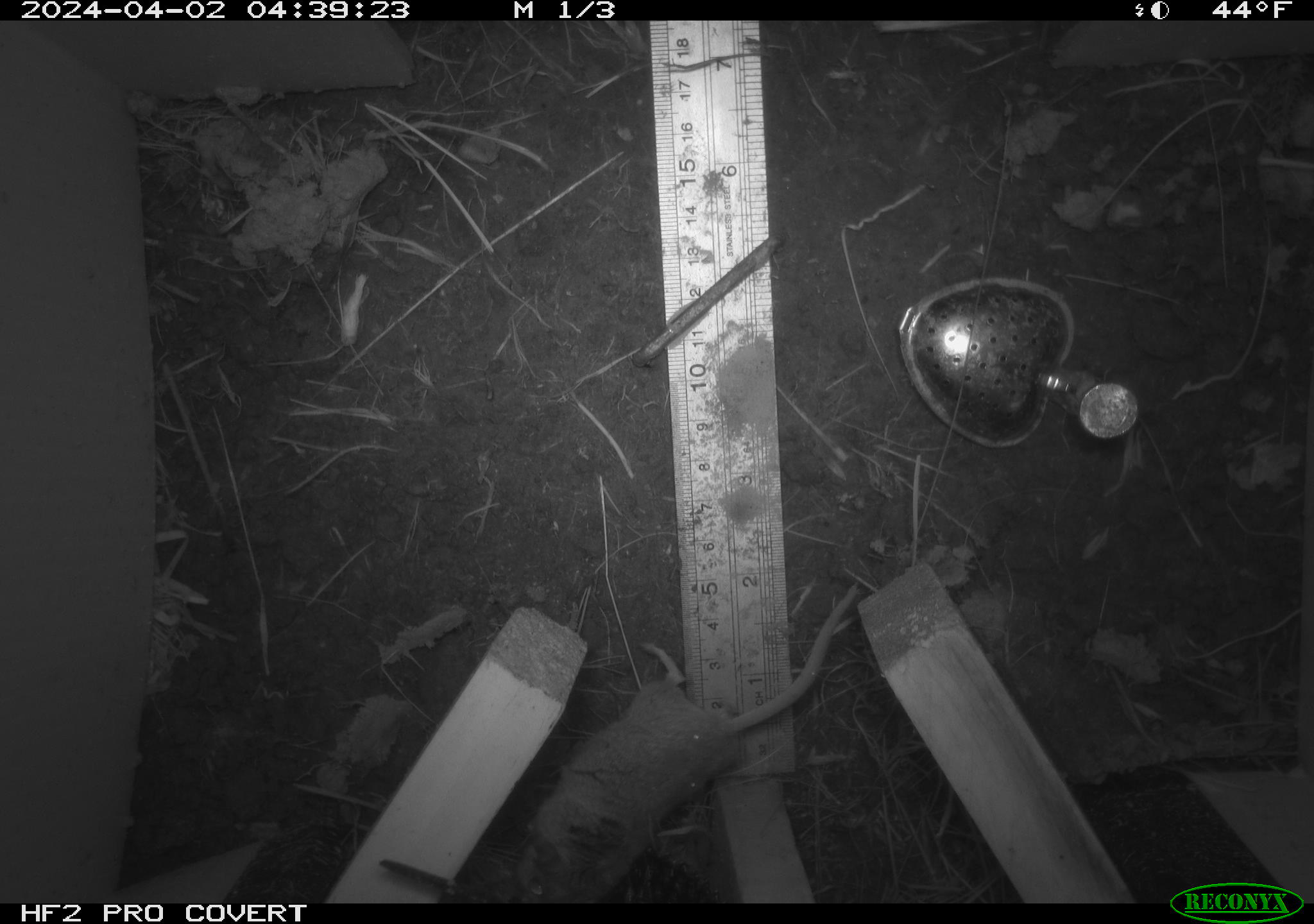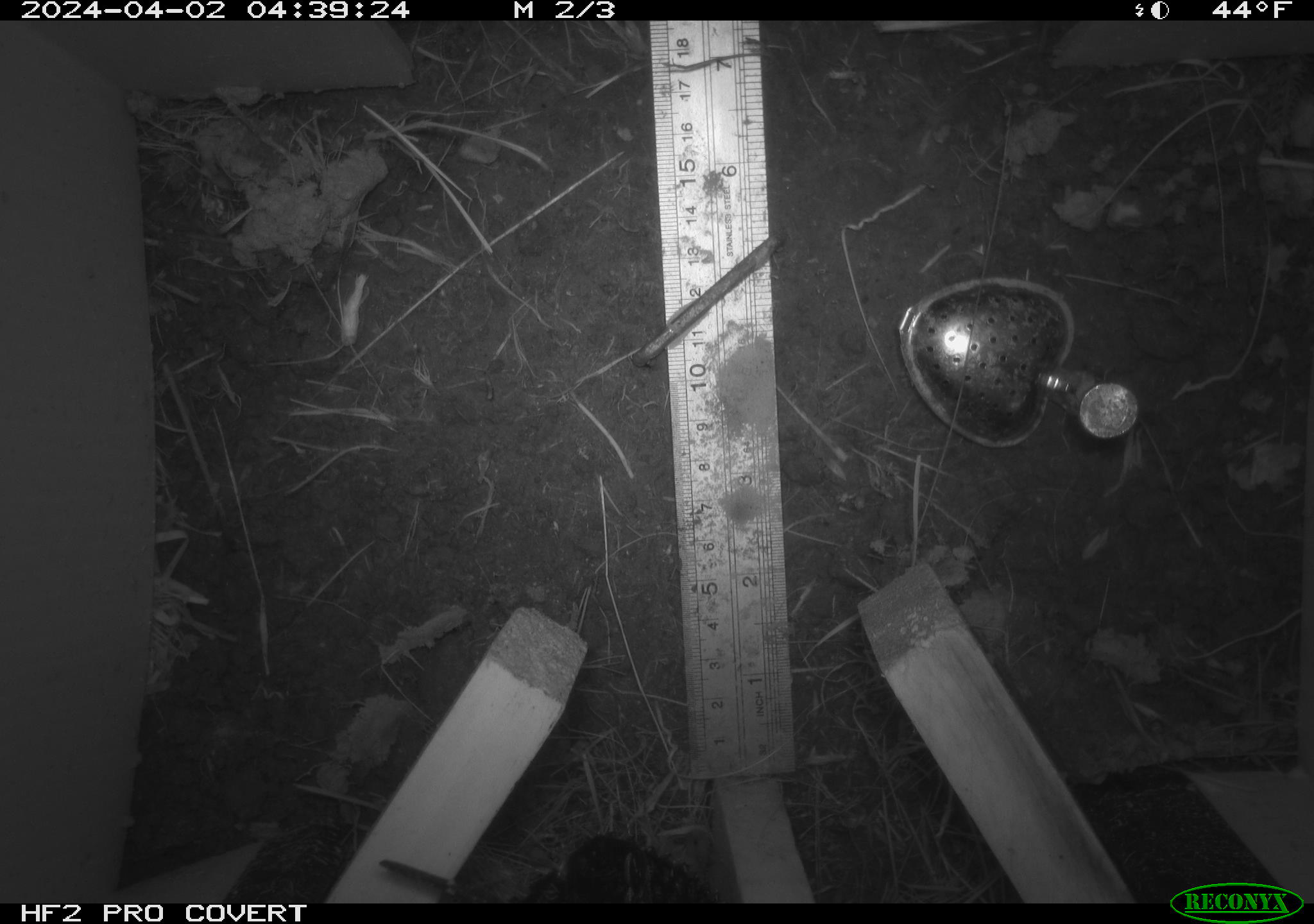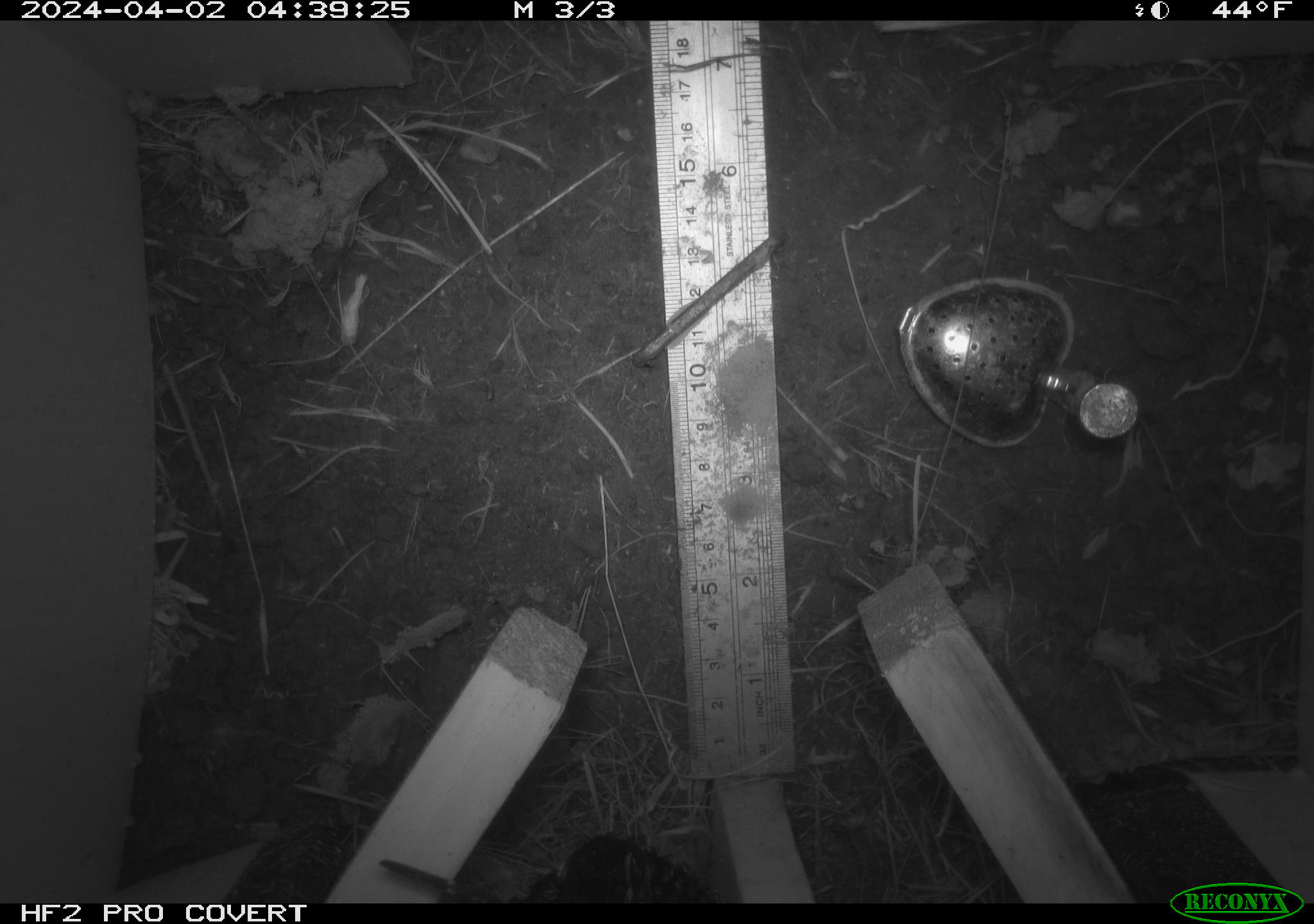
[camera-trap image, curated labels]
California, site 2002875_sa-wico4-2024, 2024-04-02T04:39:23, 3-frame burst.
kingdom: Animalia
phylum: Chordata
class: Mammalia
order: Rodentia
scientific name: Rodentia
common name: rodent